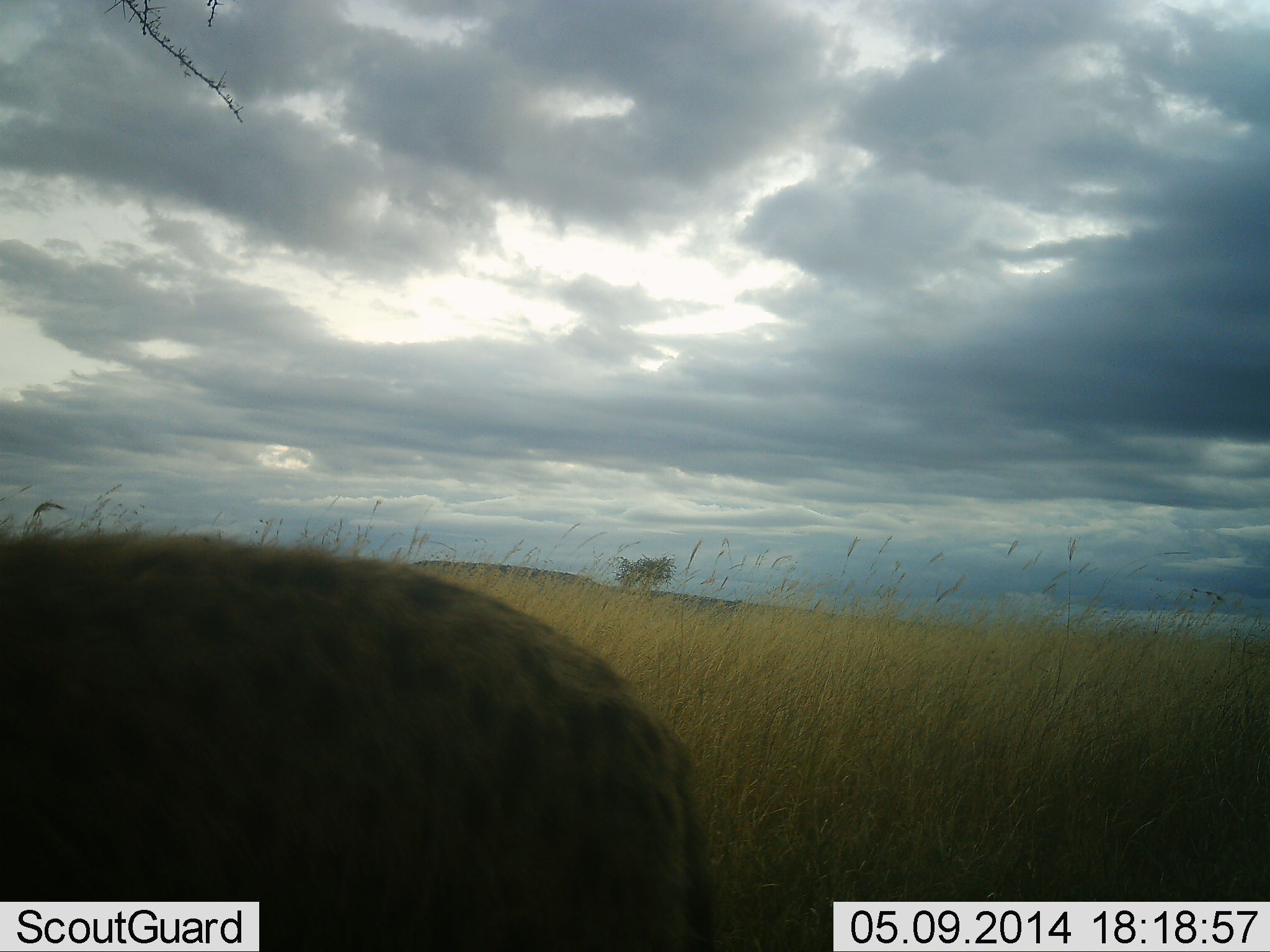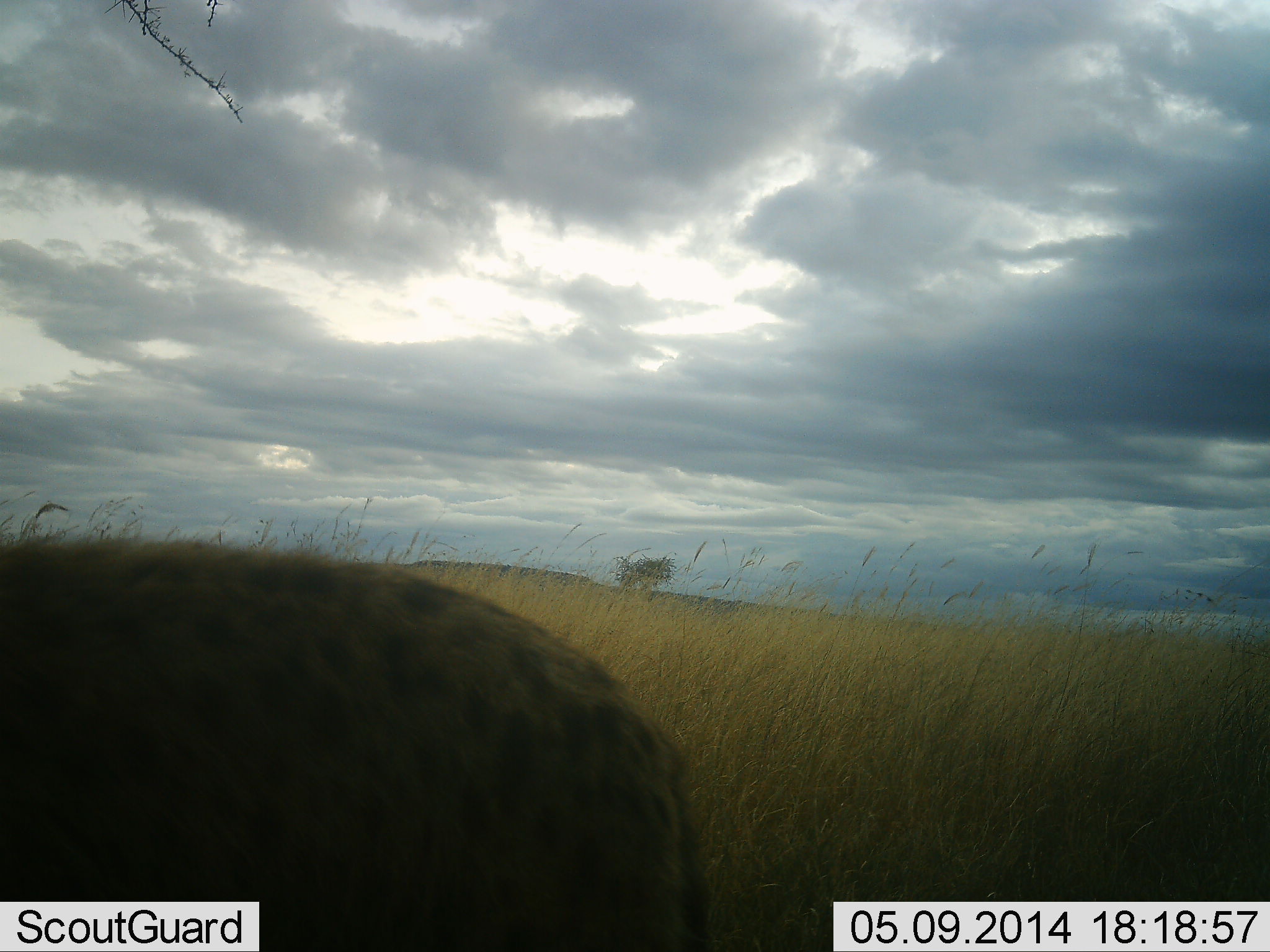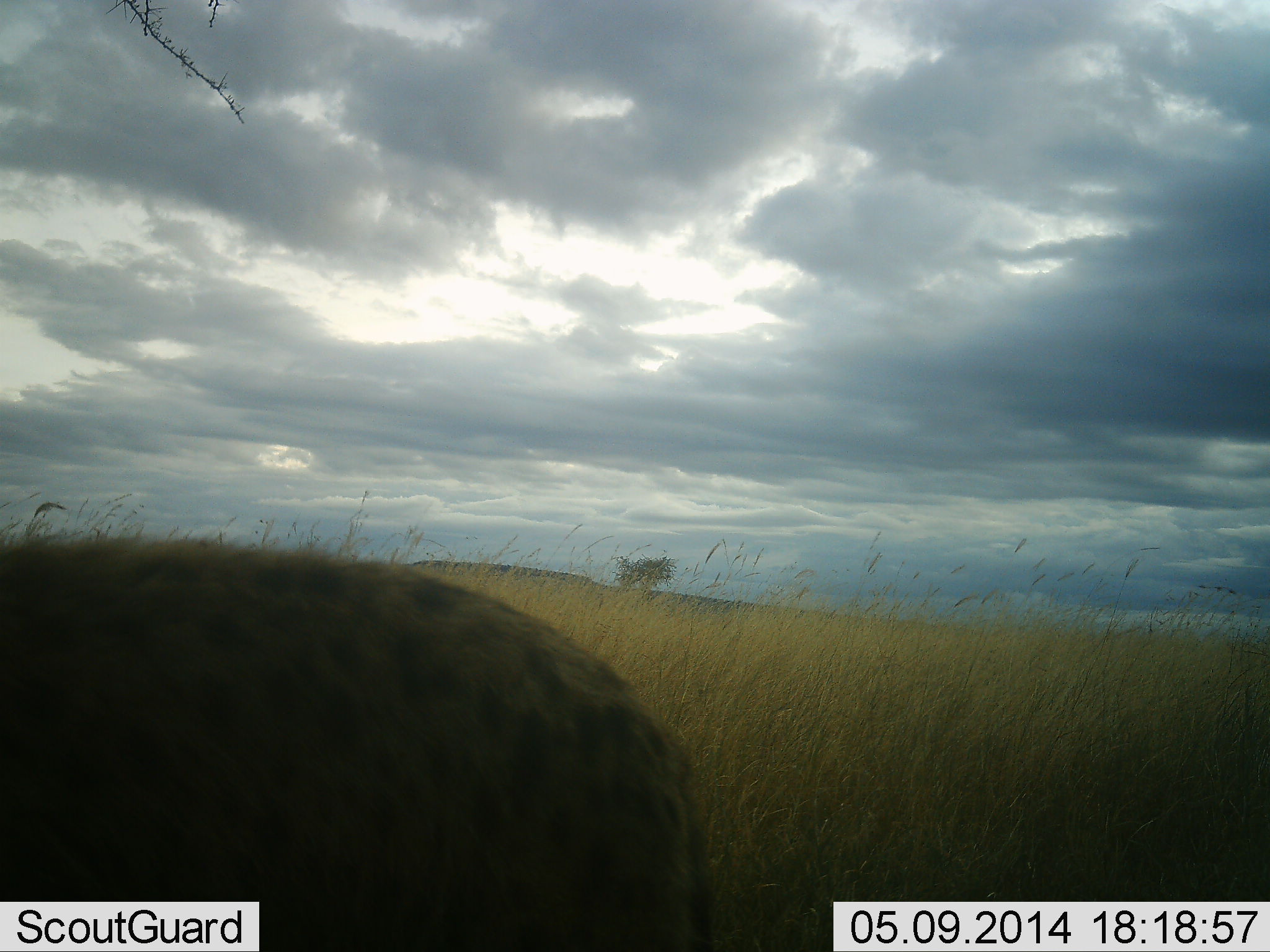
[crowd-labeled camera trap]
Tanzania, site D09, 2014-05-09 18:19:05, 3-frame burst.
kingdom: Animalia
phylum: Chordata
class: Mammalia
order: Carnivora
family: Hyaenidae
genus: Crocuta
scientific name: Crocuta crocuta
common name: spotted hyena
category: hyenaspotted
Hyenaspotted (spotted hyena) (Crocuta crocuta), count 1. Behavior (volunteer vote fractions): standing 100%, resting 0%, moving 0%, interacting 0%. Young present (vote fraction): 0%. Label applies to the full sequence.